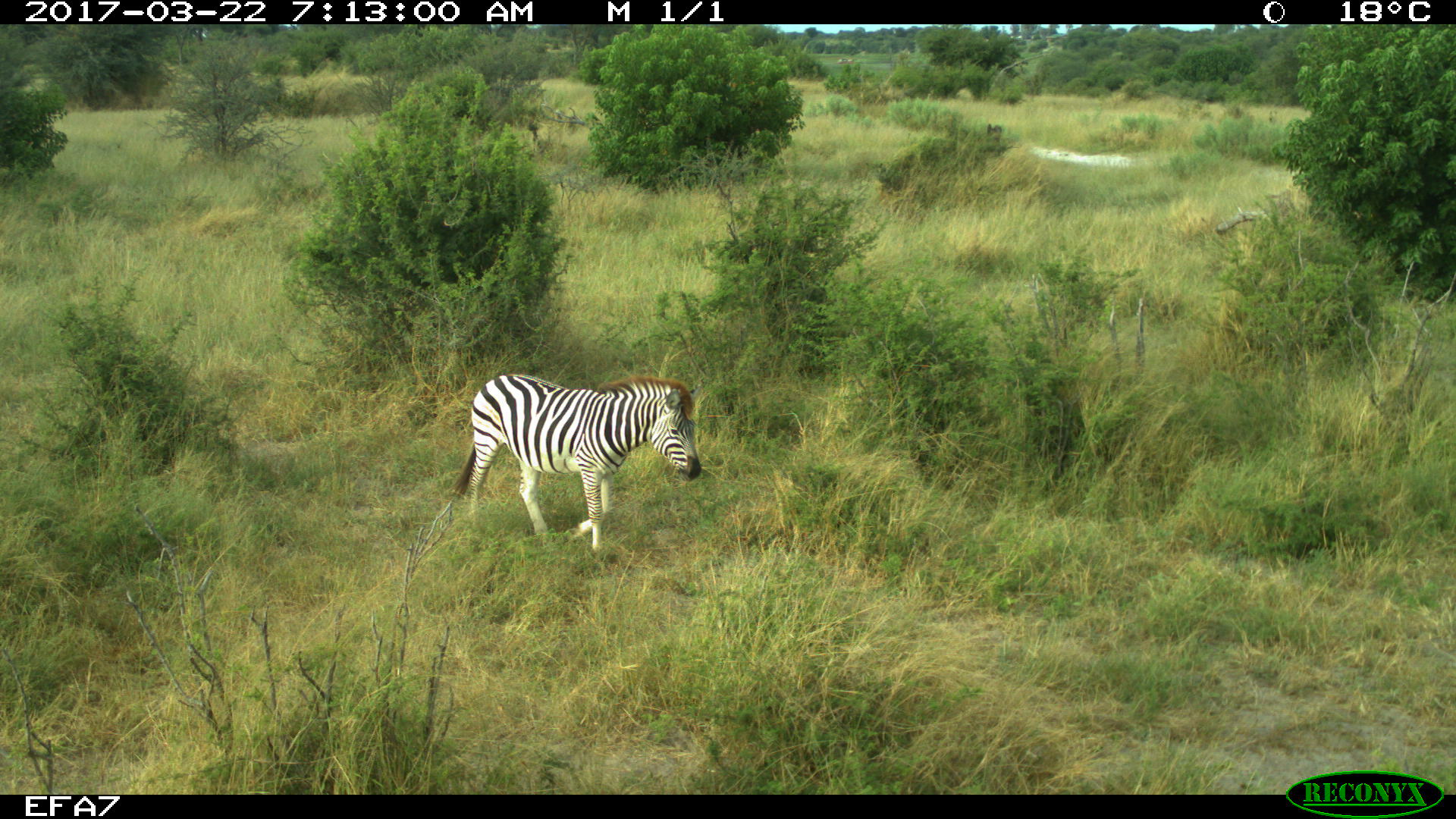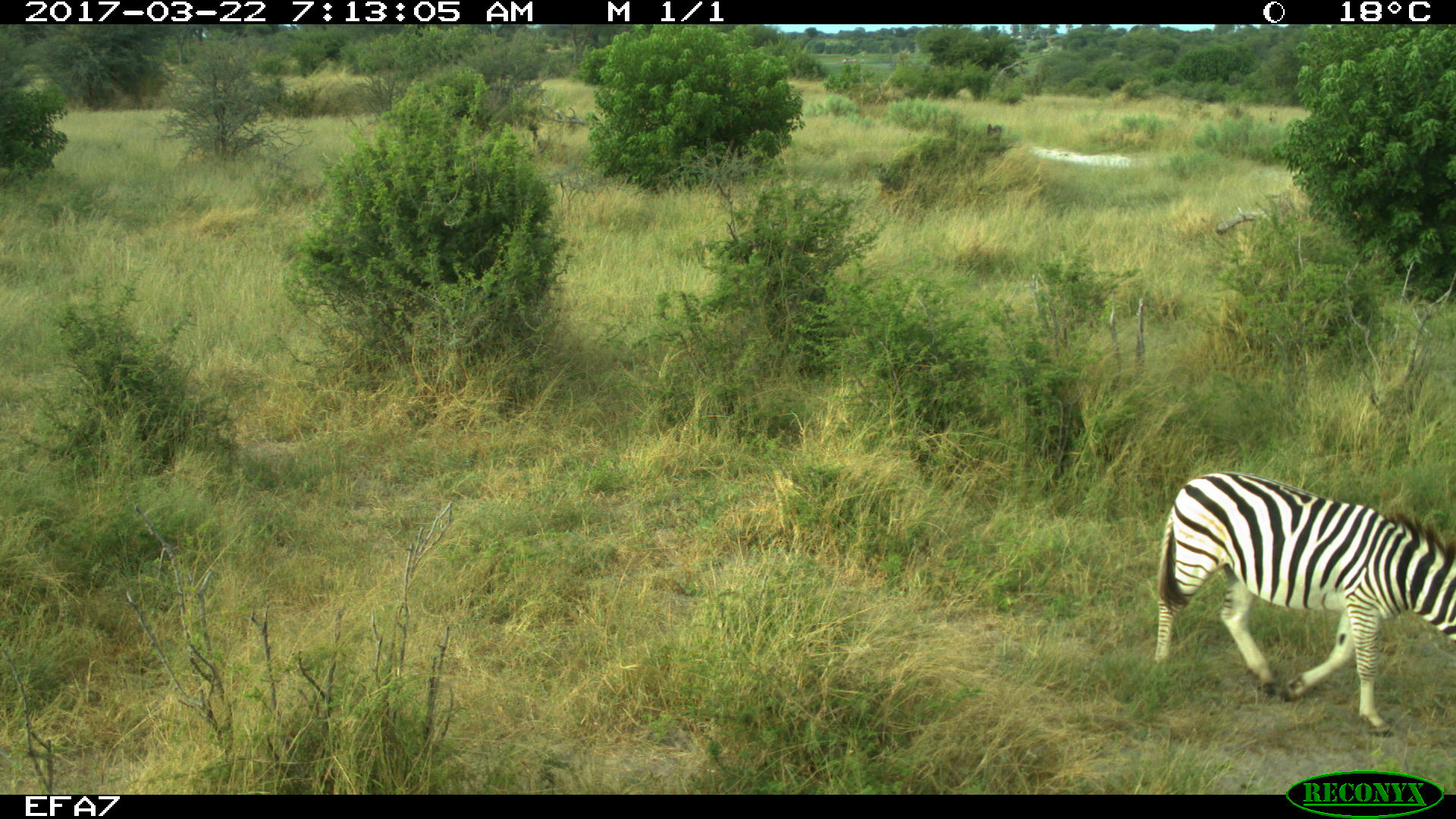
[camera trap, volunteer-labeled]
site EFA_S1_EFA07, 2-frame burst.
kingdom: Animalia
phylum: Chordata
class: Mammalia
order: Perissodactyla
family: Equidae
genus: Equus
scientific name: Equus quagga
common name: plains zebra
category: zebraplains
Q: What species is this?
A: Zebraplains (plains zebra) (Equus quagga).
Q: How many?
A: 1.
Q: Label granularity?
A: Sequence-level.